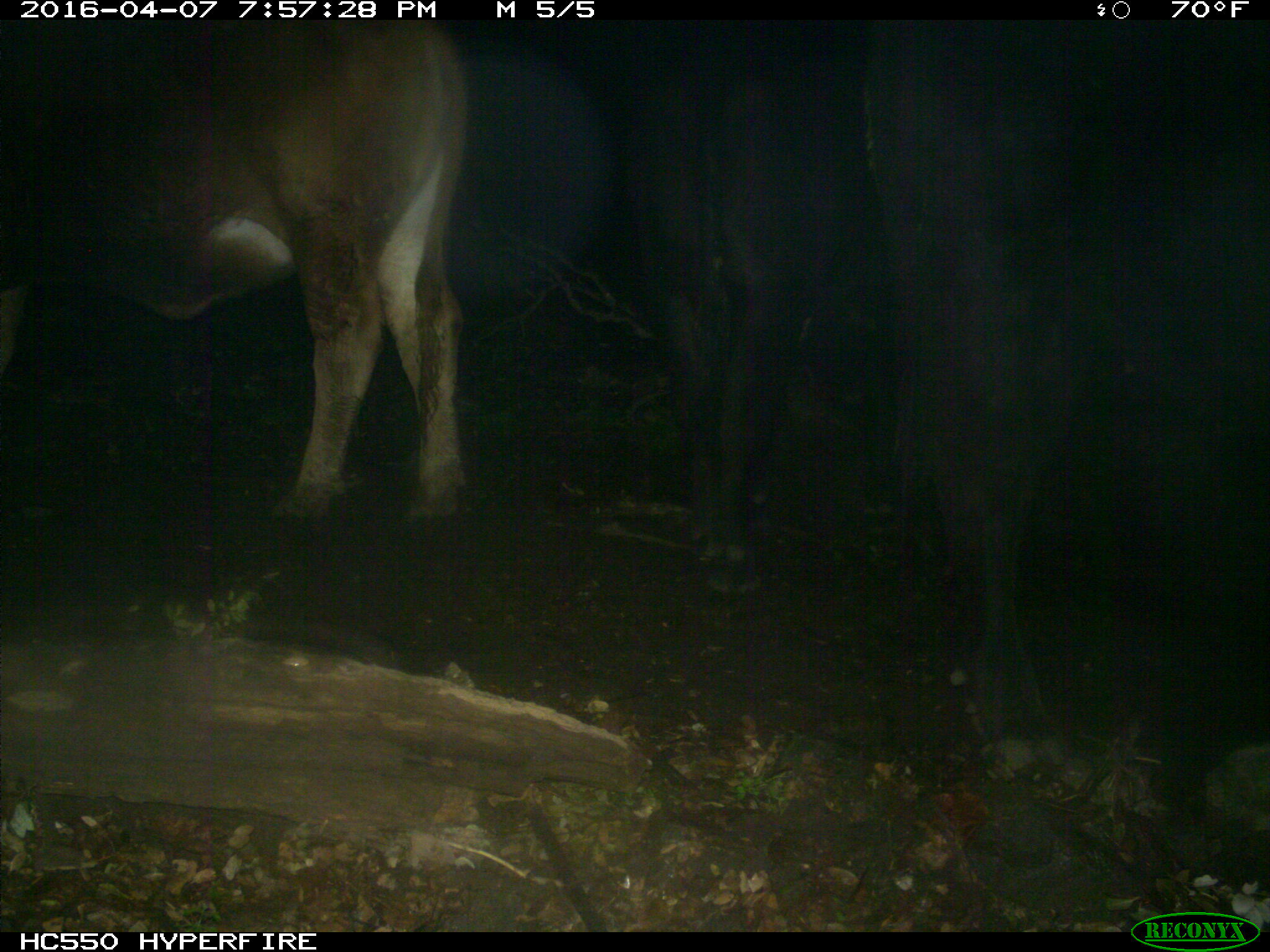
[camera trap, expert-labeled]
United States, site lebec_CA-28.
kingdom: Animalia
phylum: Chordata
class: Mammalia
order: Artiodactyla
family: Bovidae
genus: Bos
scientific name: Bos taurus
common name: domestic cow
Bos taurus (domestic cow).